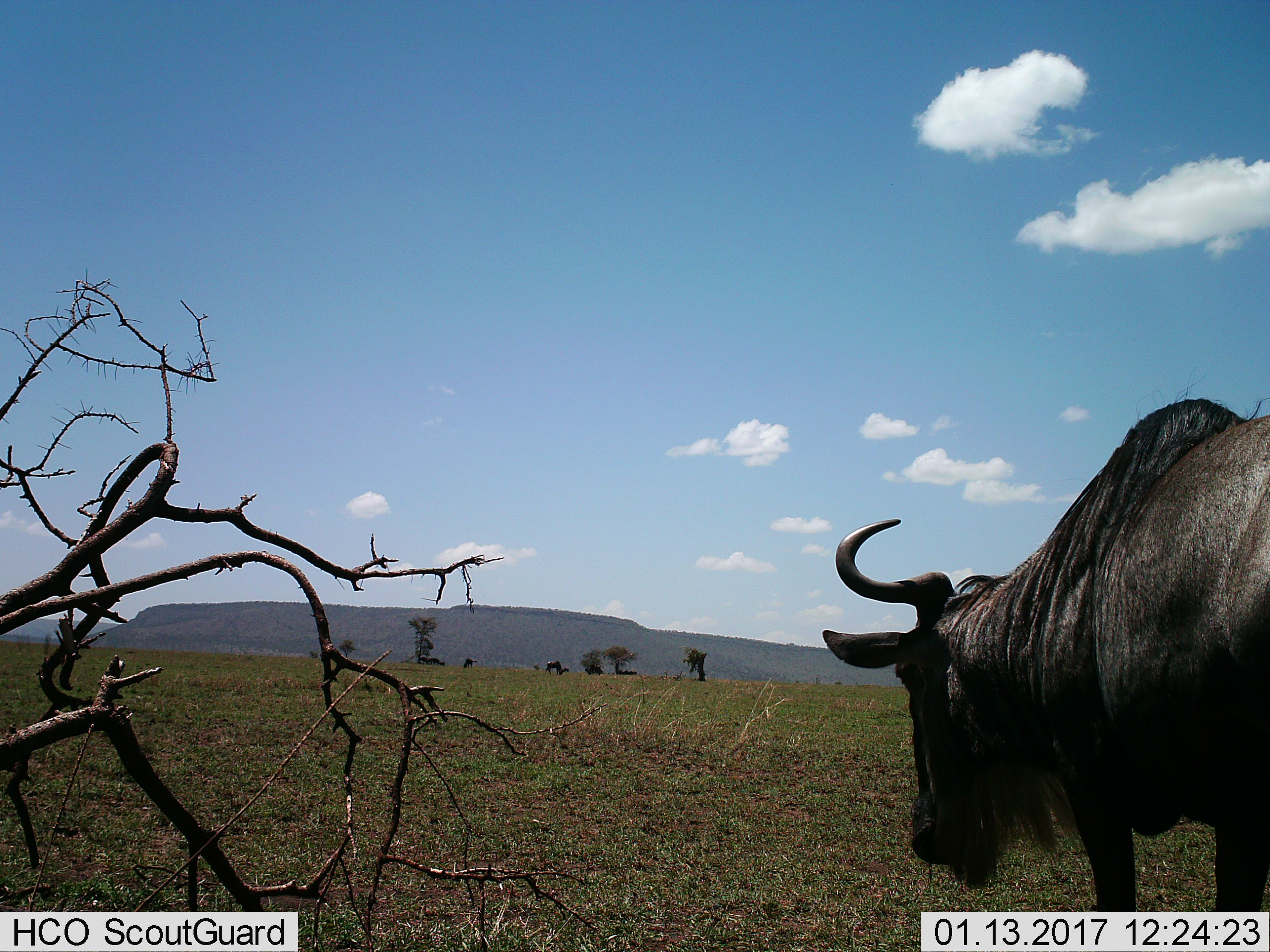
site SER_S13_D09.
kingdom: Animalia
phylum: Chordata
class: Mammalia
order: Artiodactyla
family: Bovidae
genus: Connochaetes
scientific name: Connochaetes taurinus taurinus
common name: blue wildebeest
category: wildebeestblue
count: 3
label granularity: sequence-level